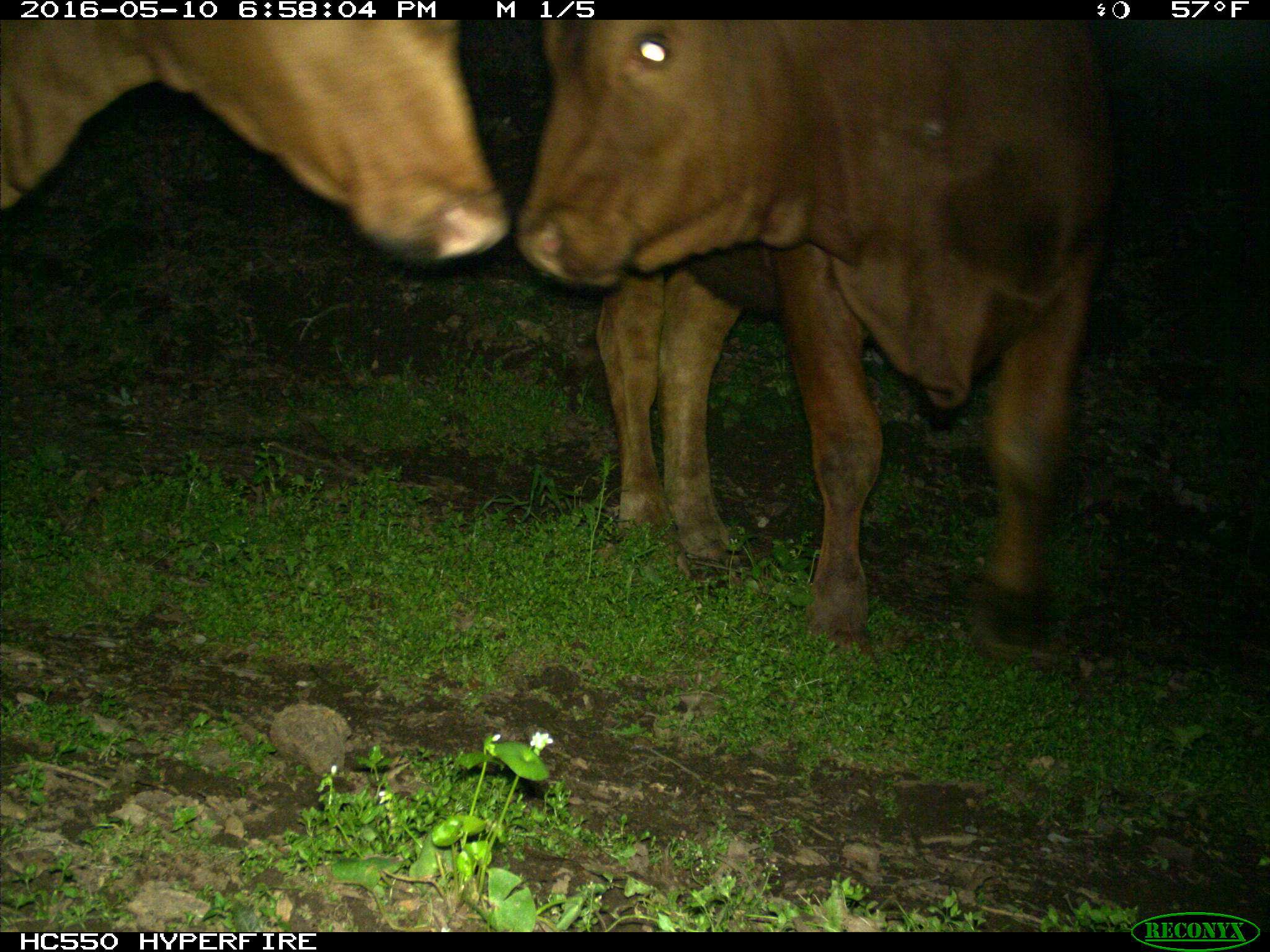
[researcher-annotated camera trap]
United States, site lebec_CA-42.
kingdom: Animalia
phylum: Chordata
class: Mammalia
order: Artiodactyla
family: Bovidae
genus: Bos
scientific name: Bos taurus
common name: domestic cow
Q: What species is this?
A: Bos taurus (domestic cow).